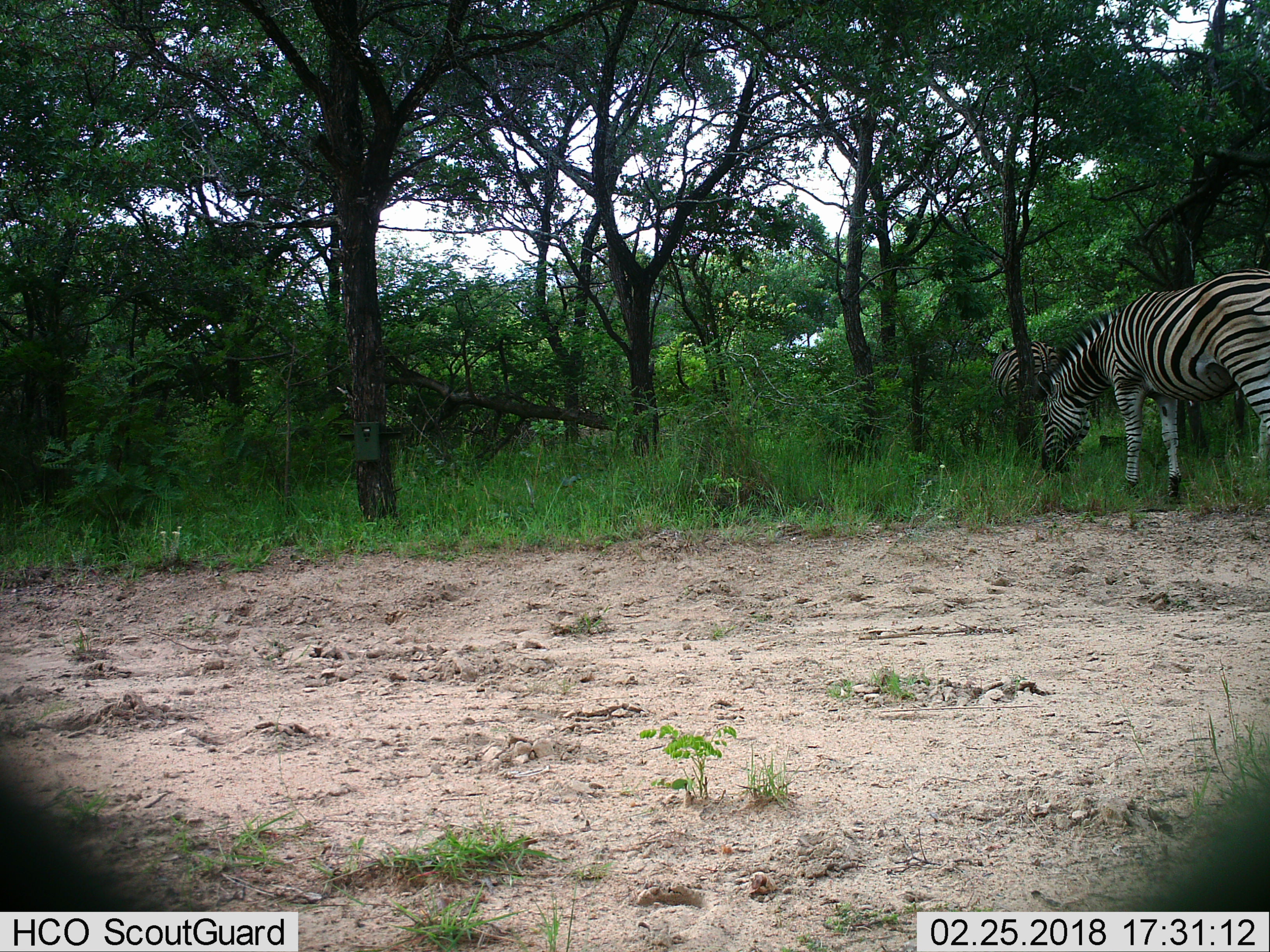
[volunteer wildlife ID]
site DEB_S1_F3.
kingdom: Animalia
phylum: Chordata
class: Mammalia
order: Perissodactyla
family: Equidae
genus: Equus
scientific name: Equus quagga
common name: plains zebra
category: zebraplains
Zebraplains (plains zebra) (Equus quagga), count 2. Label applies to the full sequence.